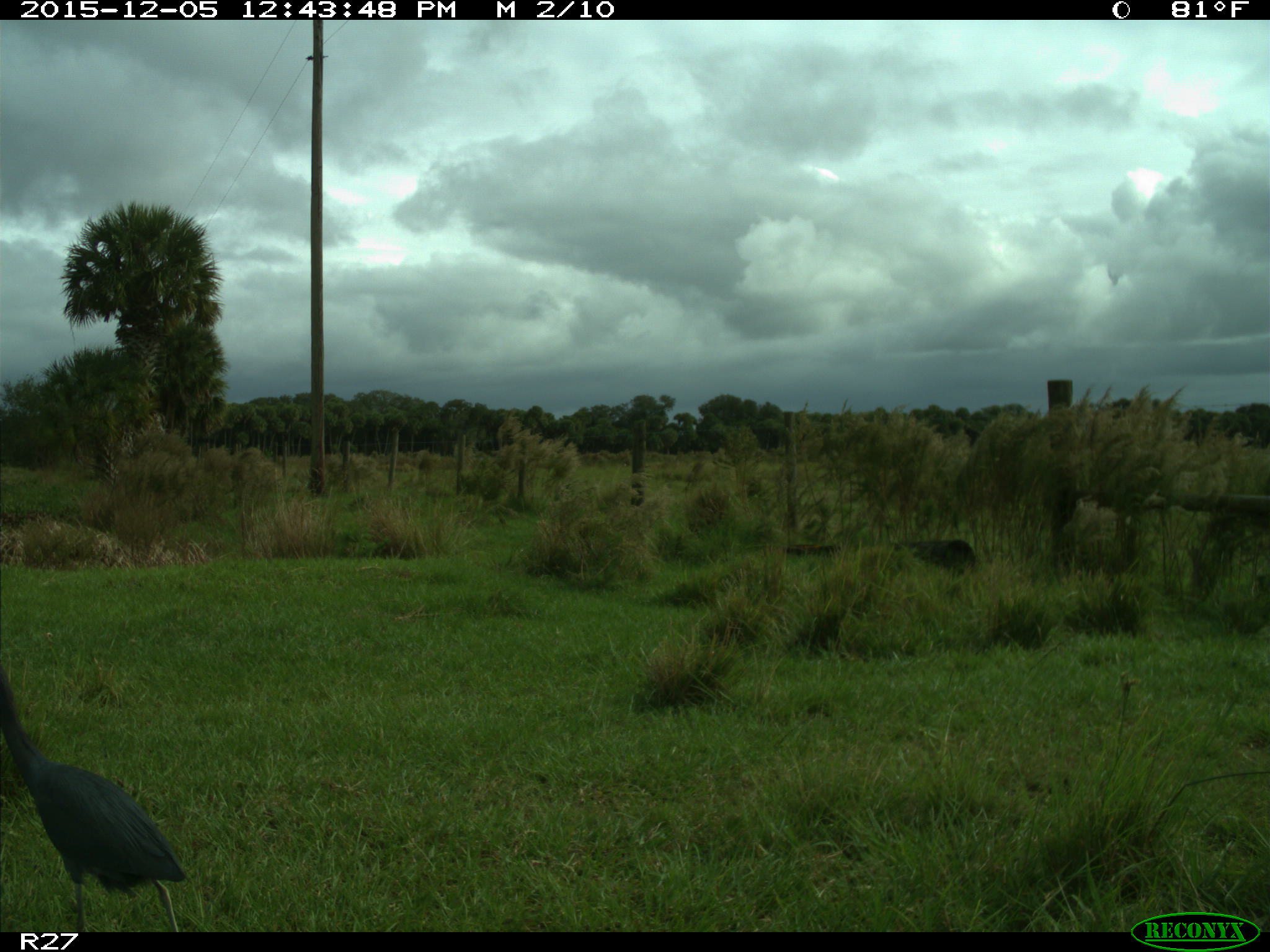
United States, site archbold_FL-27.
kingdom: Animalia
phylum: Chordata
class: Aves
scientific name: Aves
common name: birds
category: unidentified bird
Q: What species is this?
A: Unidentified bird (birds) (Aves).